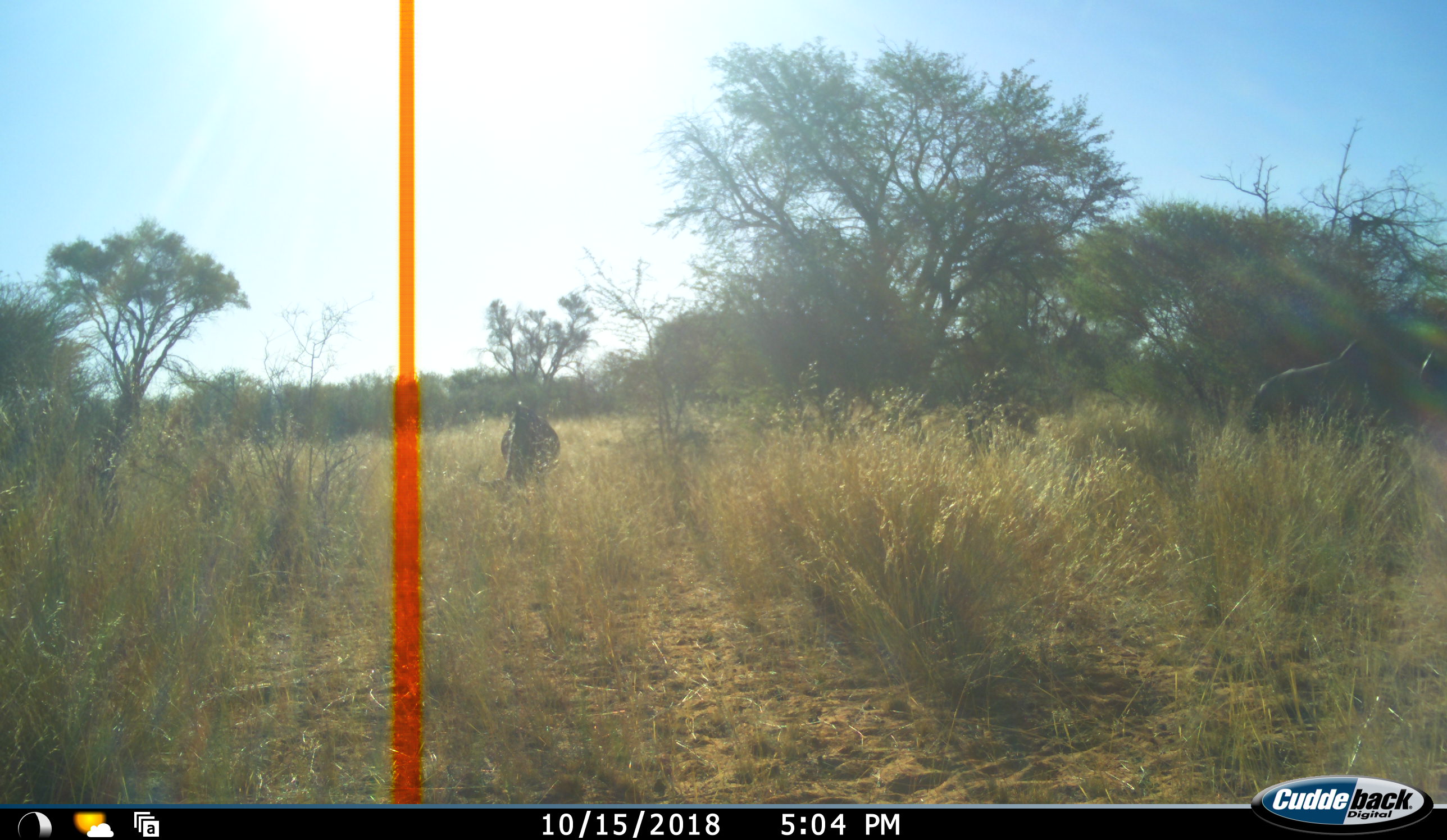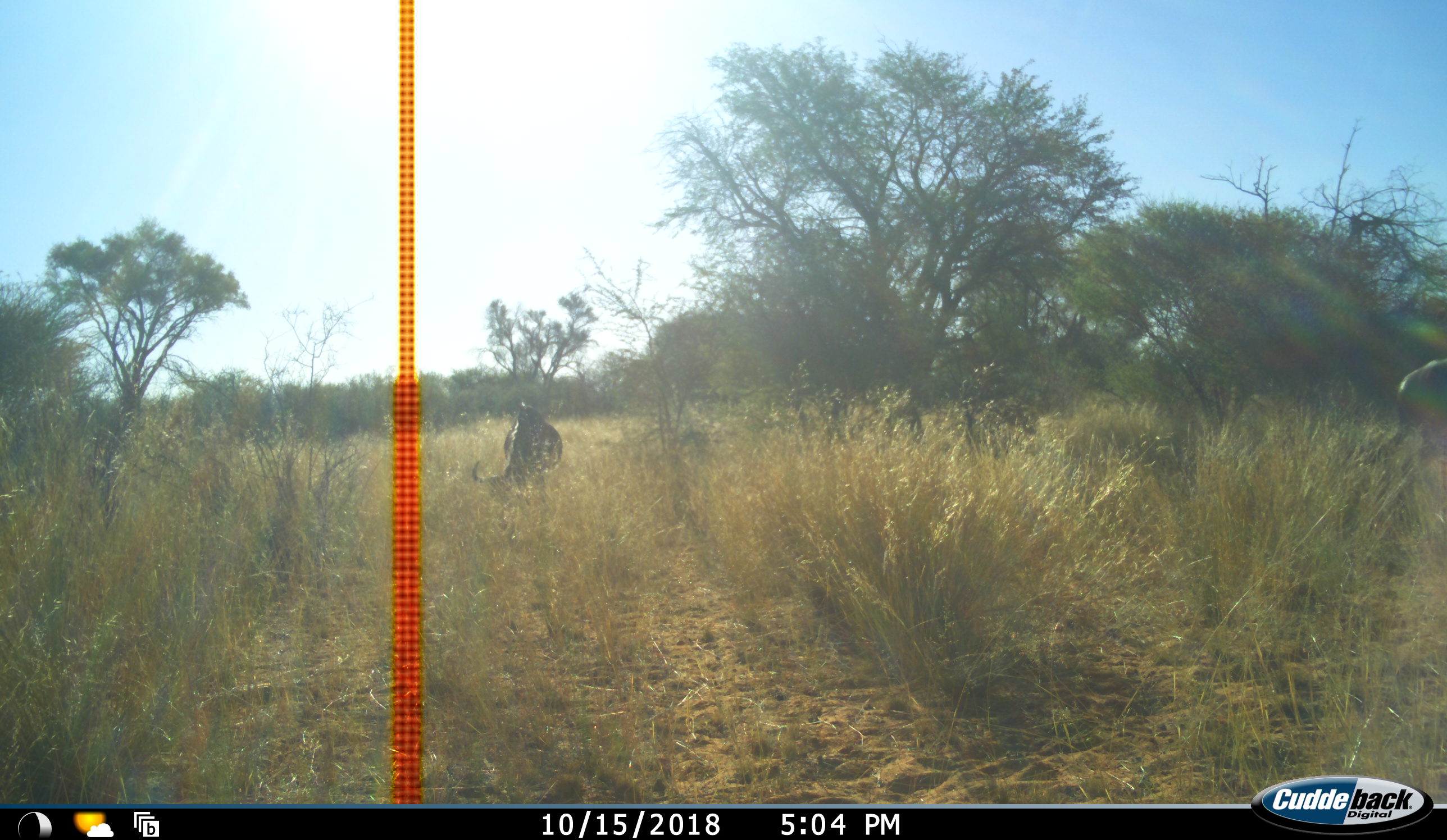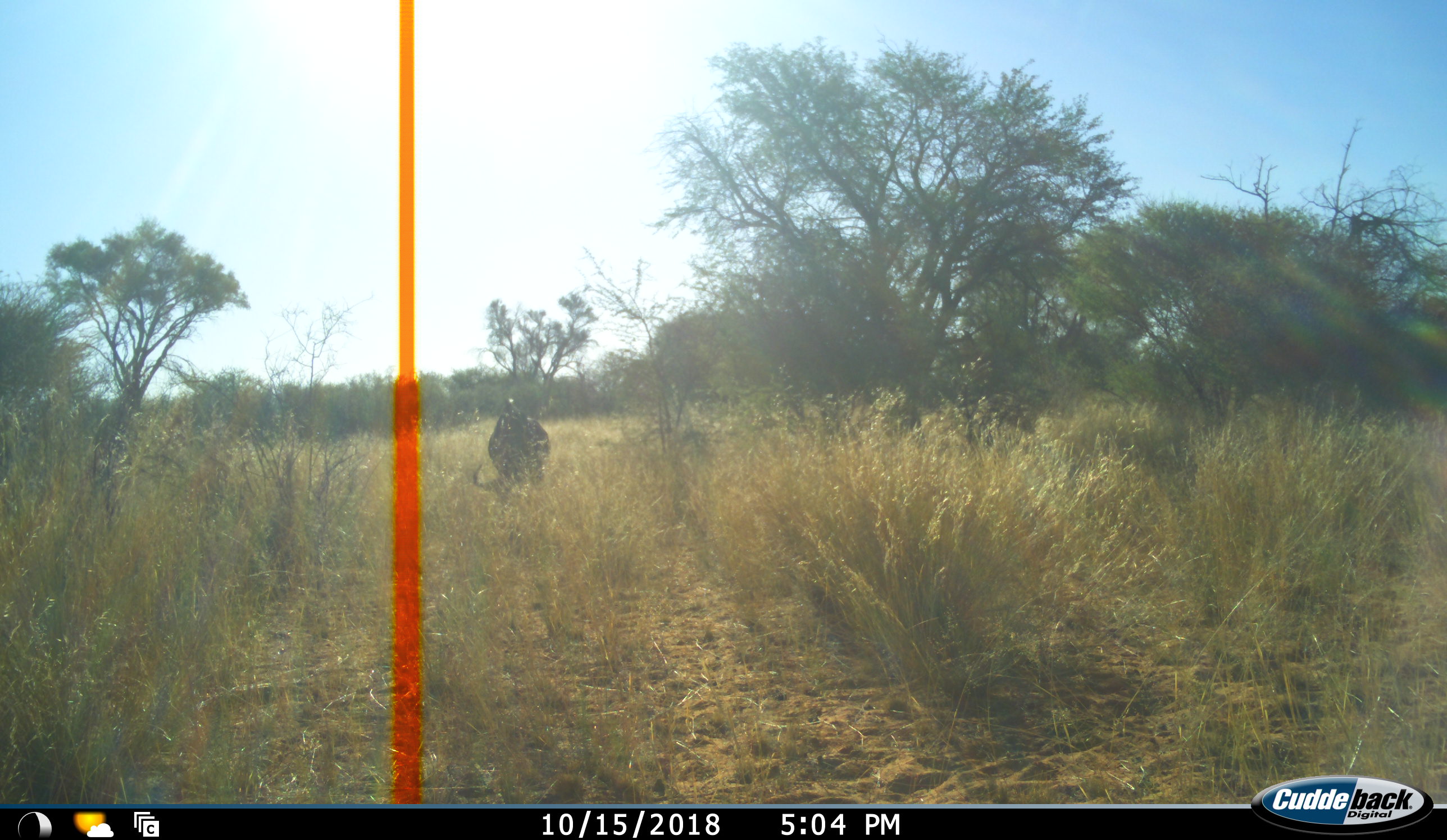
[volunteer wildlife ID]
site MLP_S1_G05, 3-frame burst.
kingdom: Animalia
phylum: Chordata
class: Mammalia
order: Artiodactyla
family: Bovidae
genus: Connochaetes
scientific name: Connochaetes taurinus taurinus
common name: blue wildebeest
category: wildebeestblue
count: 2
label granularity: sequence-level